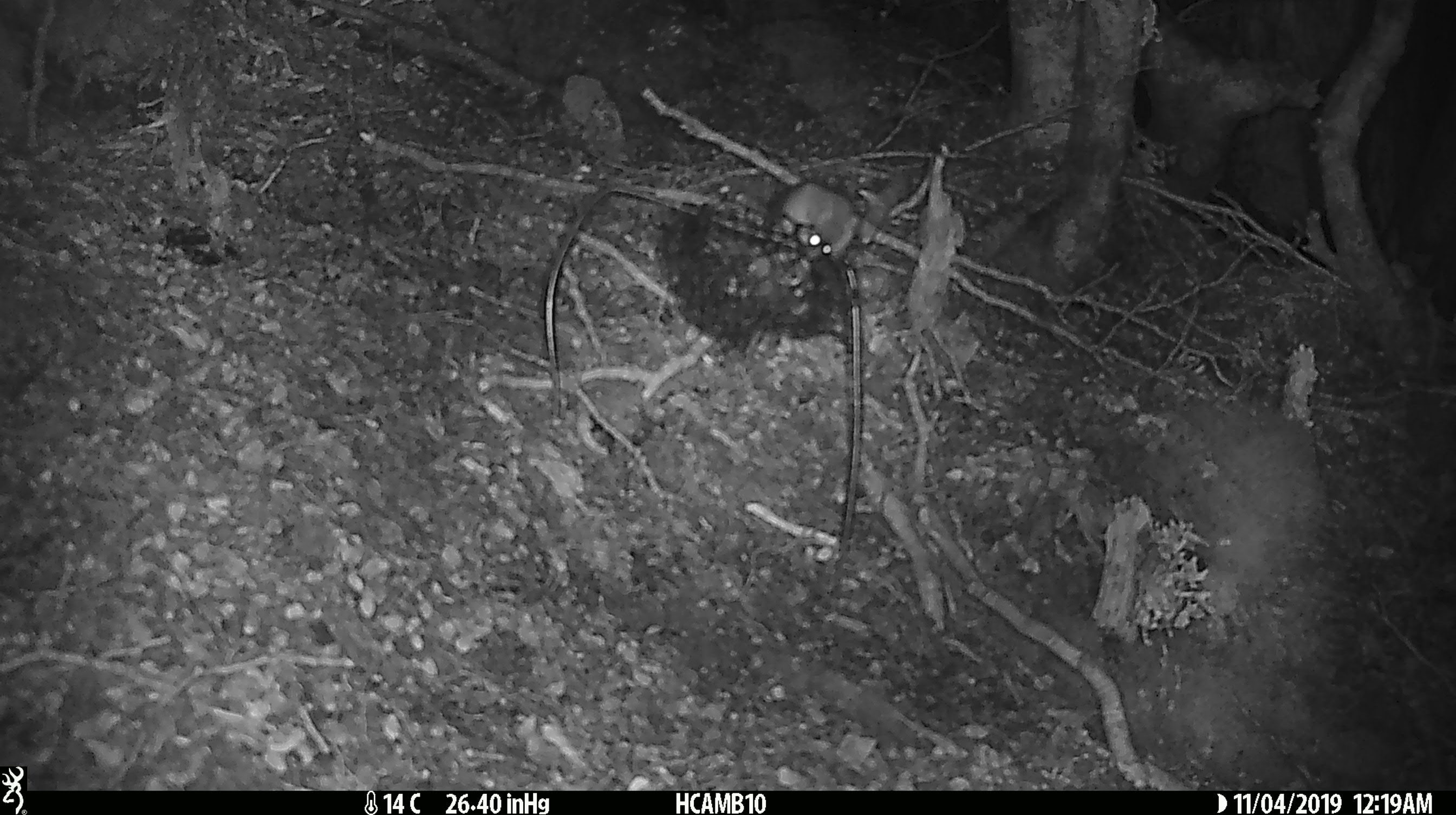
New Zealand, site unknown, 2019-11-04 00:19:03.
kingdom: Animalia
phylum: Chordata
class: Mammalia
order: Rodentia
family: Muridae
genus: Mus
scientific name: Mus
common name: mouse